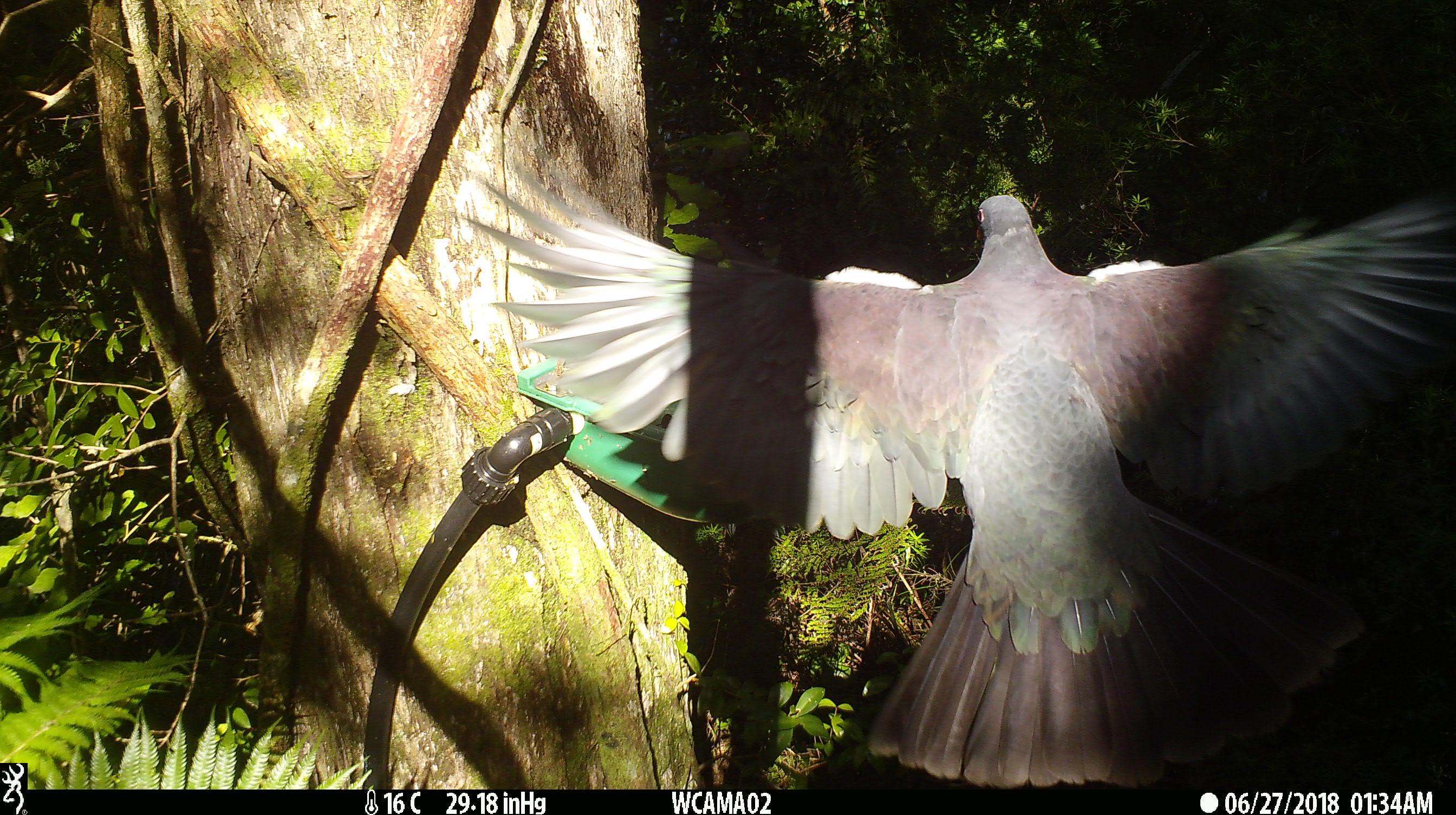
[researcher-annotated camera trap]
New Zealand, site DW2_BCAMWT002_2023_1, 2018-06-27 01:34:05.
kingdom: Animalia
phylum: Chordata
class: Aves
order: Columbiformes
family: Columbidae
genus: Hemiphaga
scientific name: Hemiphaga novaeseelandiae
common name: new zealand pigeon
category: kereru